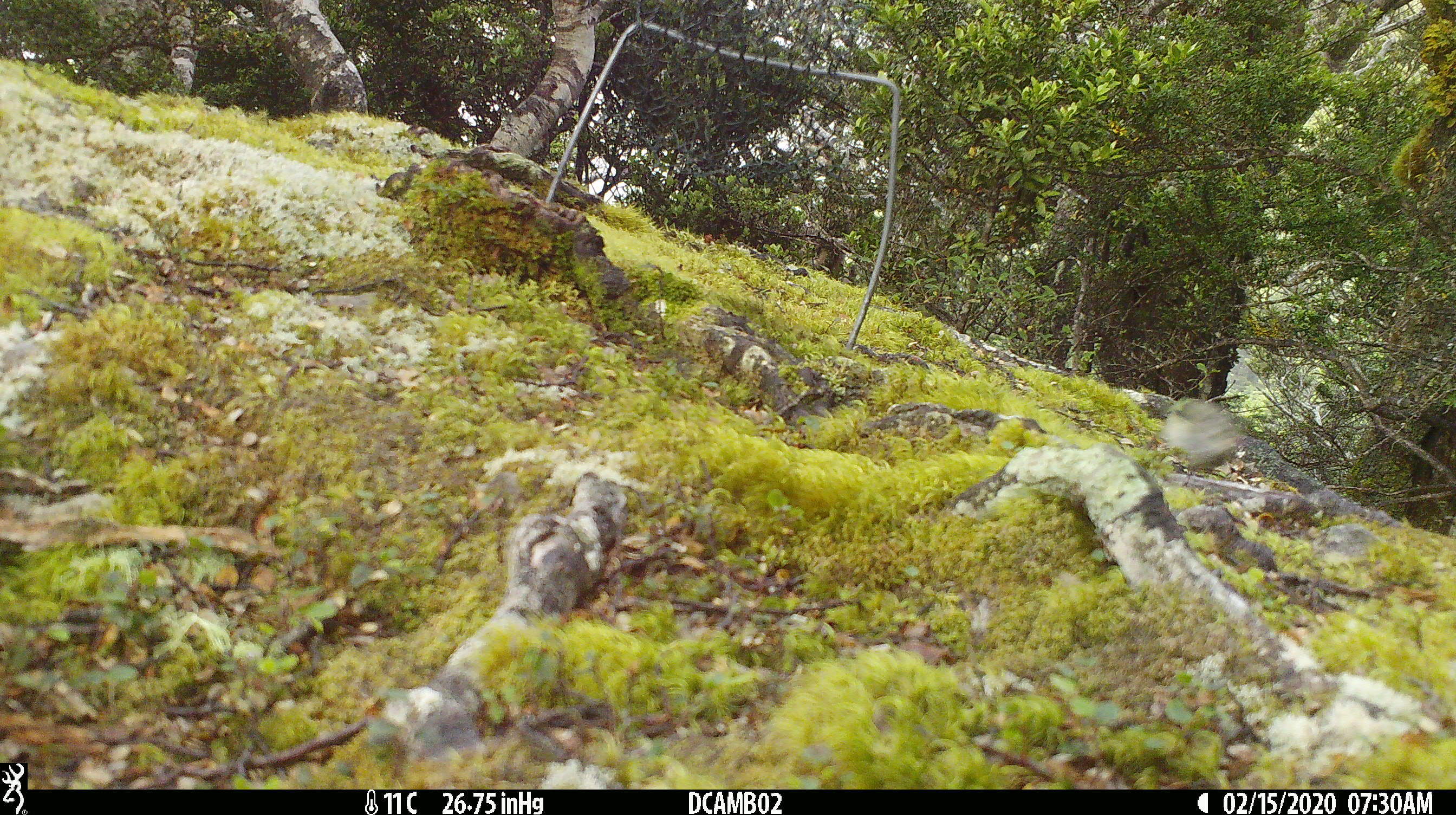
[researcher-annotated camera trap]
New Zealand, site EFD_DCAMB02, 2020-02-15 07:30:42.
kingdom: Animalia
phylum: Chordata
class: Aves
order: Passeriformes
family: Acanthisittidae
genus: Acanthisitta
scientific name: Acanthisitta chloris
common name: rifleman